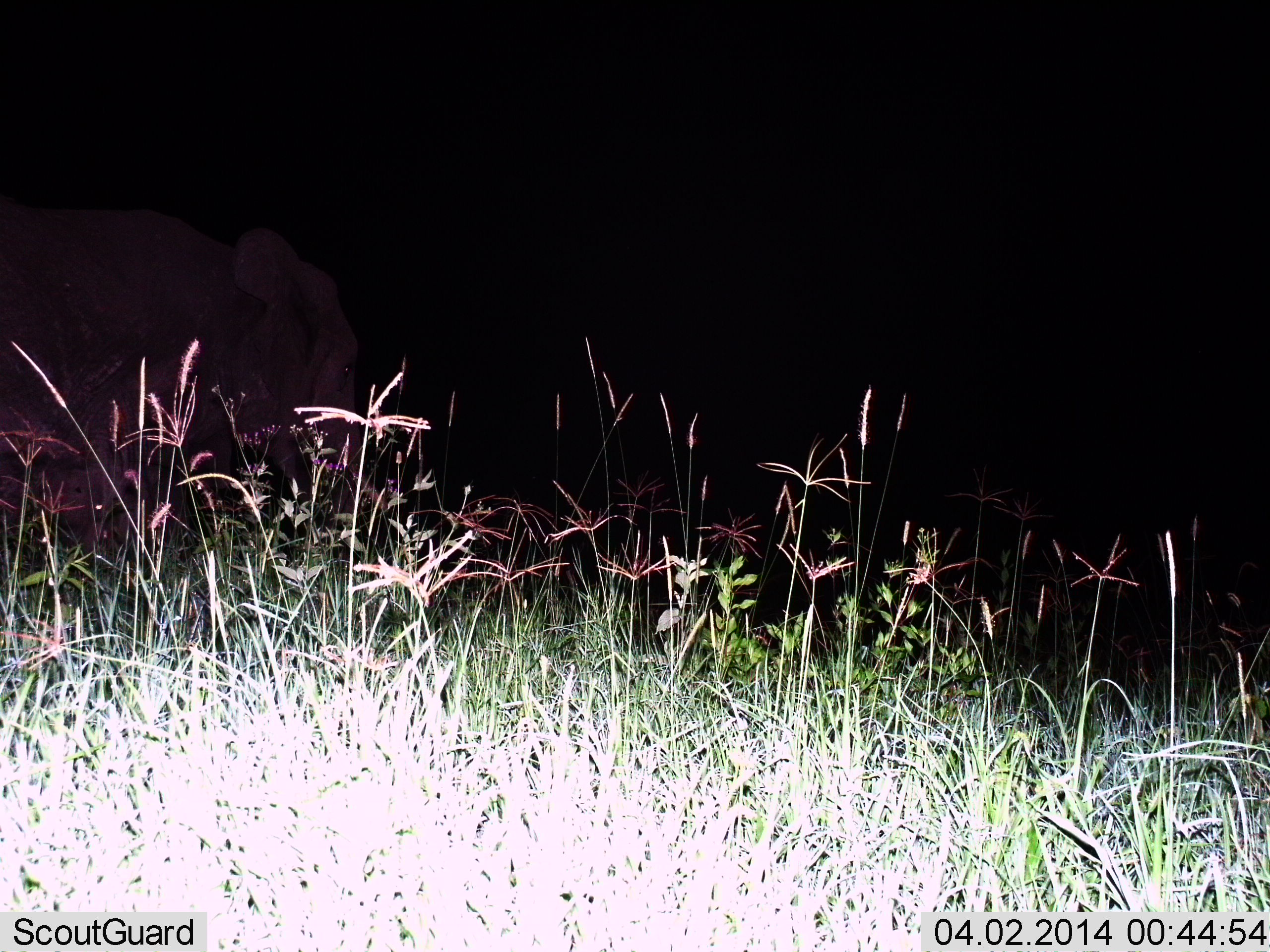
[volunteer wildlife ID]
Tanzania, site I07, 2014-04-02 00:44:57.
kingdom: Animalia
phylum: Chordata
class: Mammalia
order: Proboscidea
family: Elephantidae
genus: Loxodonta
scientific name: Loxodonta africana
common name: african bush elephant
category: elephant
Elephant (african bush elephant) (Loxodonta africana), count 1. Behavior (volunteer vote fractions): standing 40%, resting 0%, moving 60%, interacting 0%. Young present (vote fraction): 0%. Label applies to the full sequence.